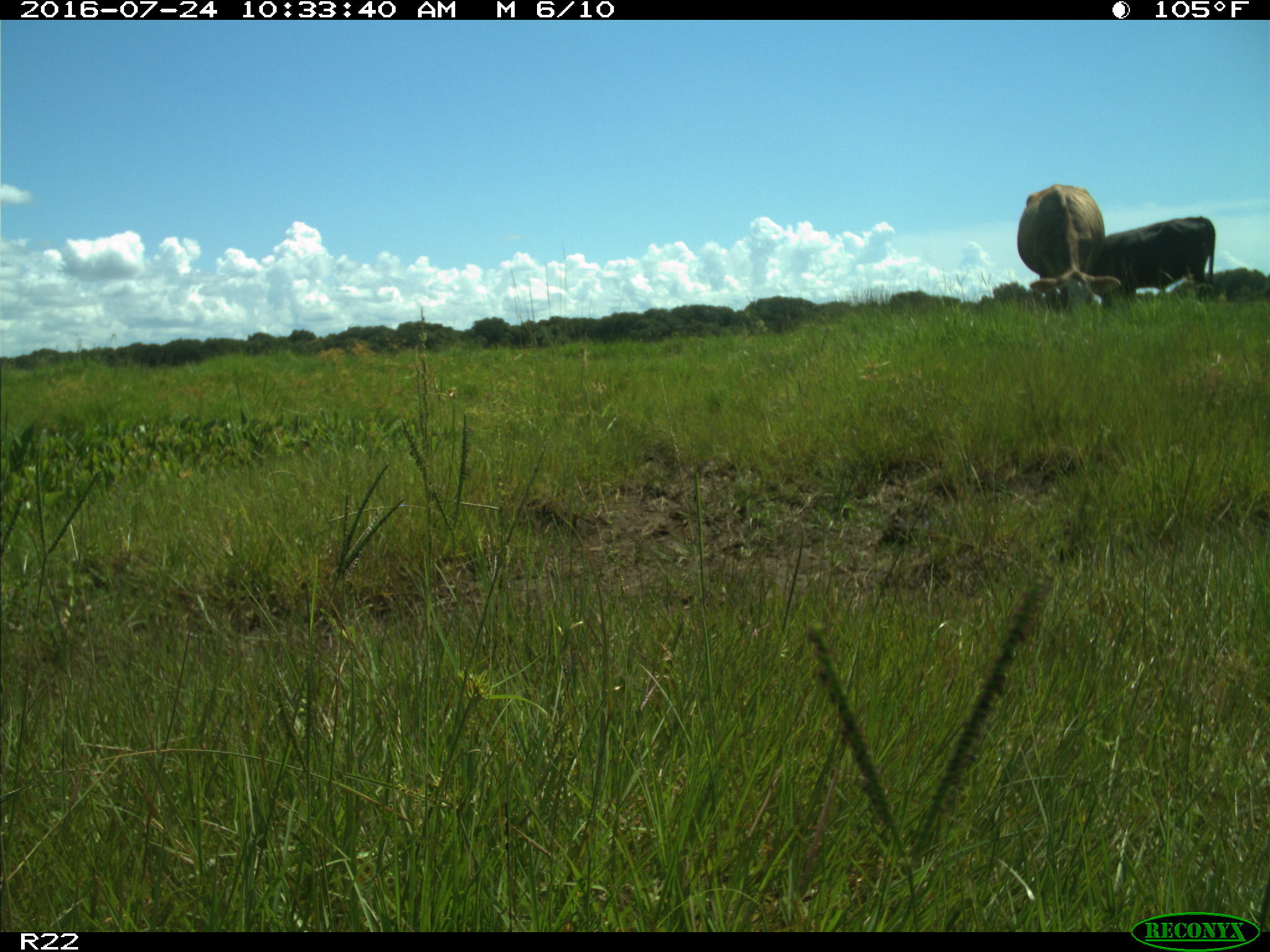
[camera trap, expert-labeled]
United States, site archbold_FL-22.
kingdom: Animalia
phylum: Chordata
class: Mammalia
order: Artiodactyla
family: Bovidae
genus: Bos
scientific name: Bos taurus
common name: domestic cow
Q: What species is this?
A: Bos taurus (domestic cow).